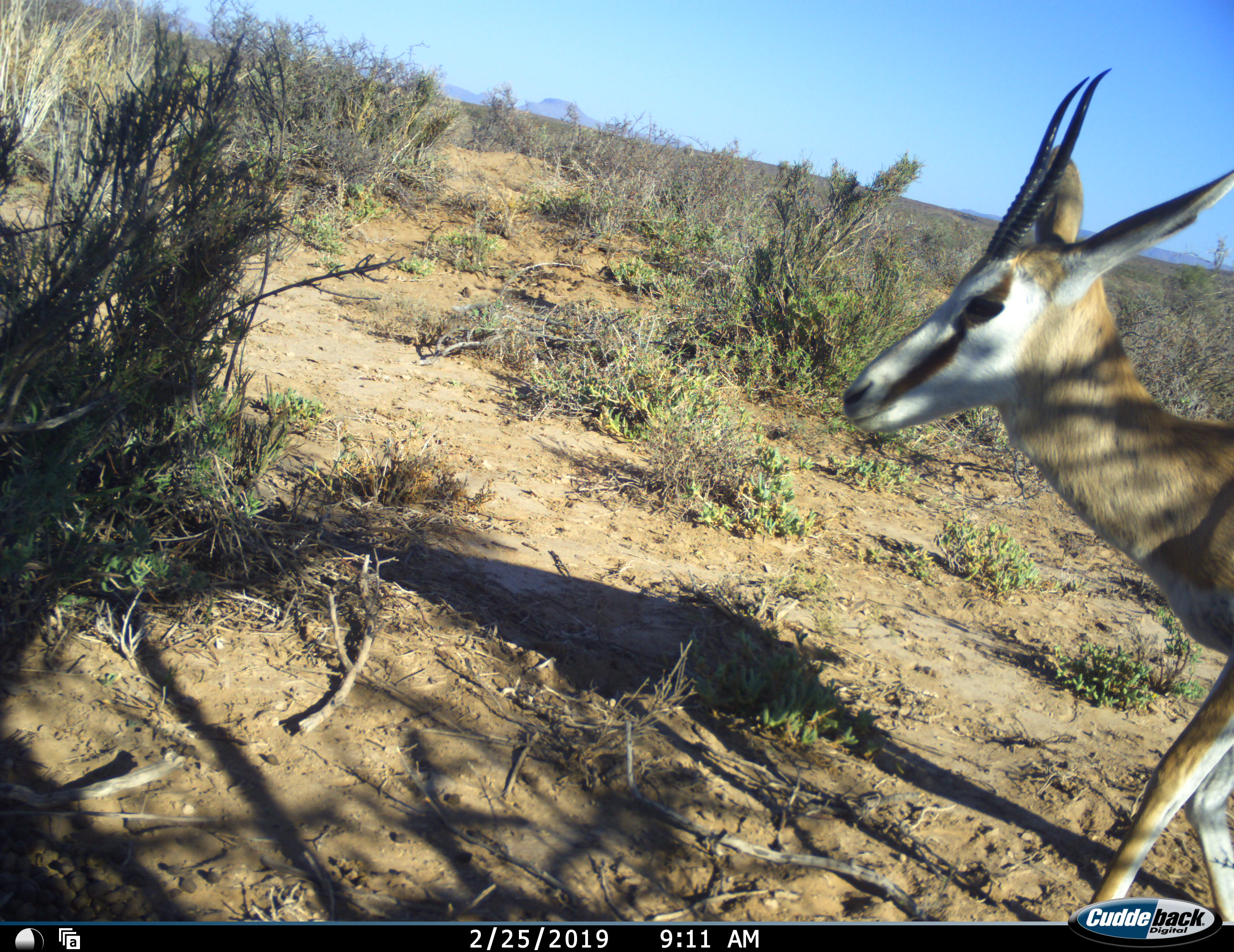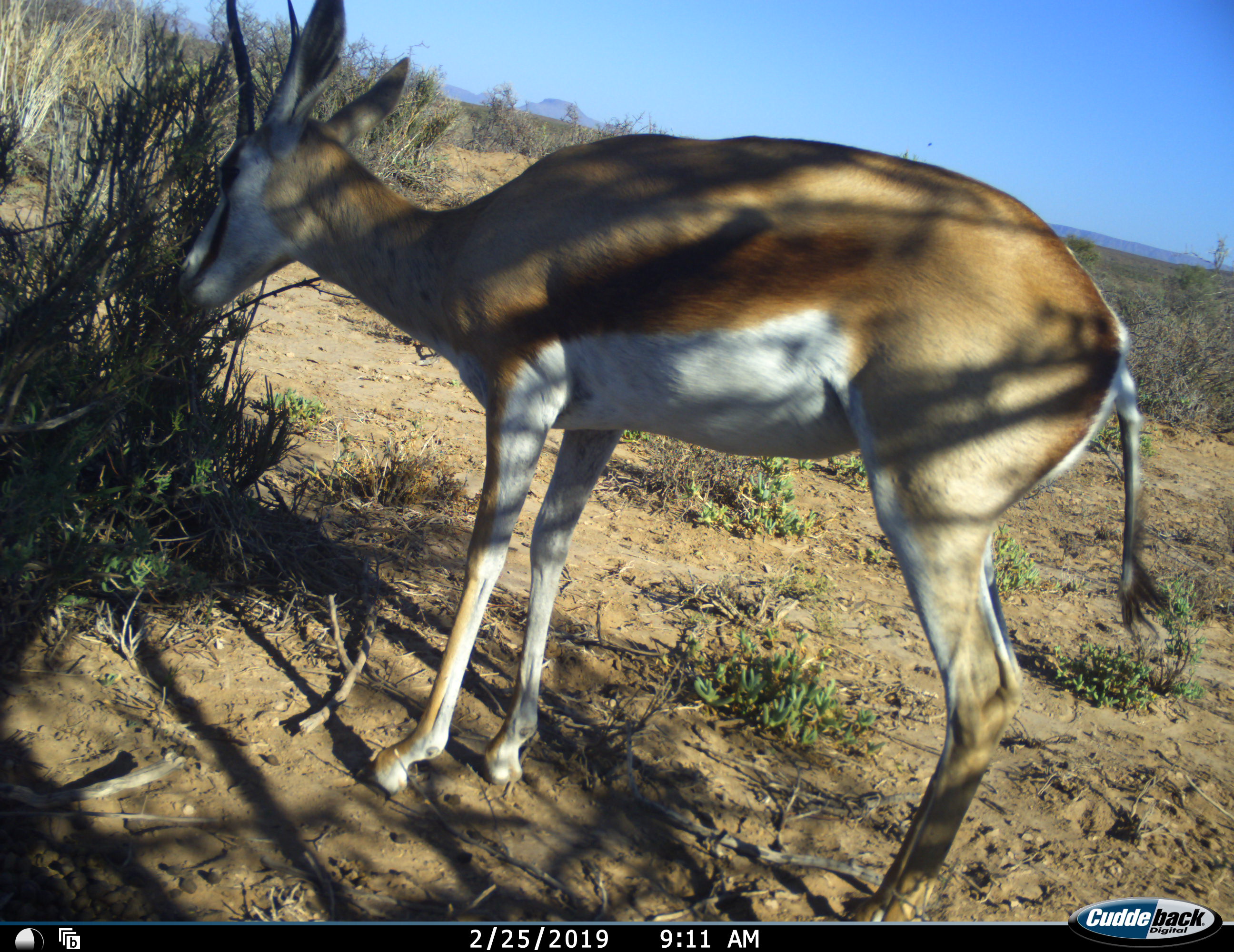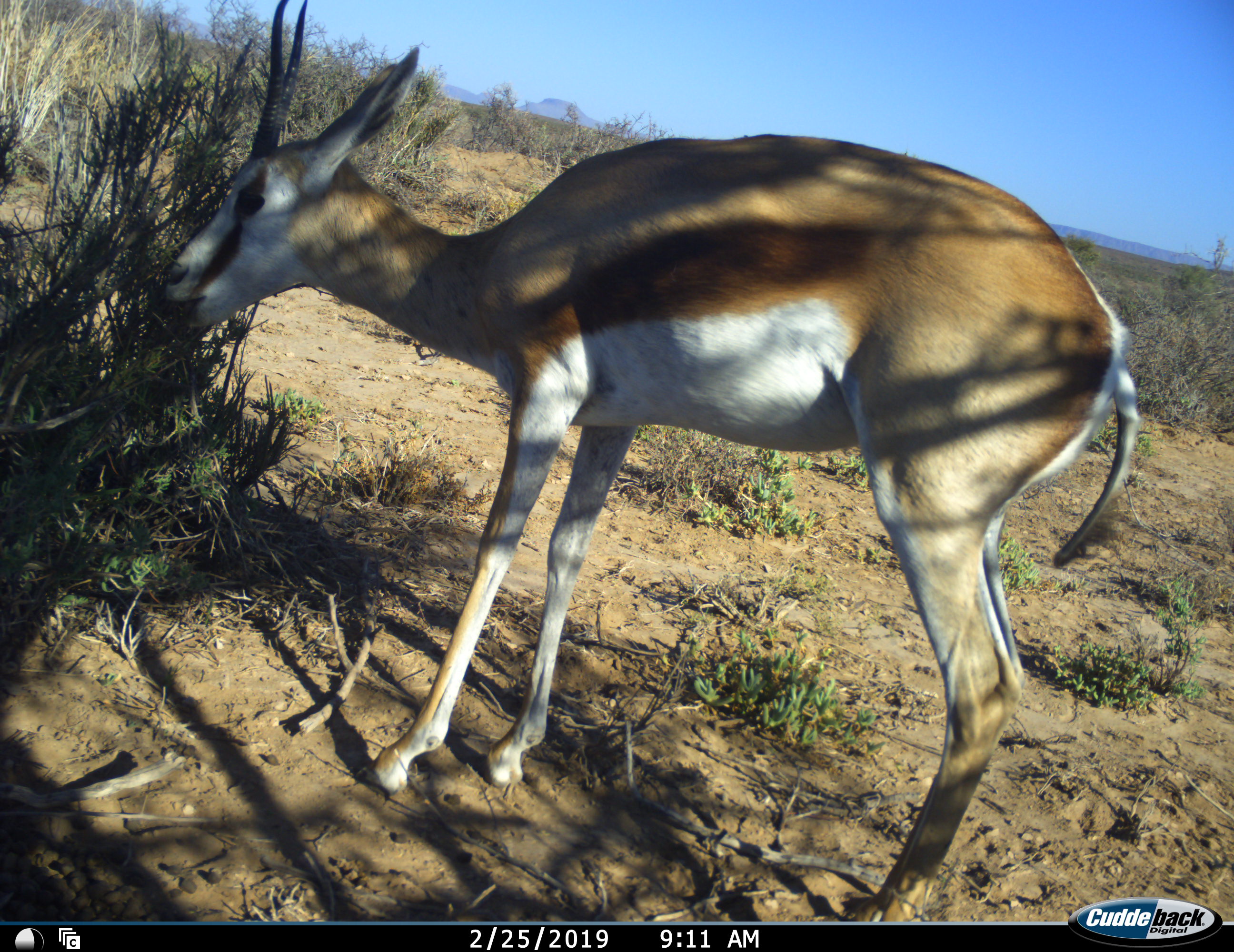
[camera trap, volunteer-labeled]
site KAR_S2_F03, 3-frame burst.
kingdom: Animalia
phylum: Chordata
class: Mammalia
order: Artiodactyla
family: Bovidae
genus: Antidorcas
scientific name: Antidorcas marsupialis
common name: springbok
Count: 1.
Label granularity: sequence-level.